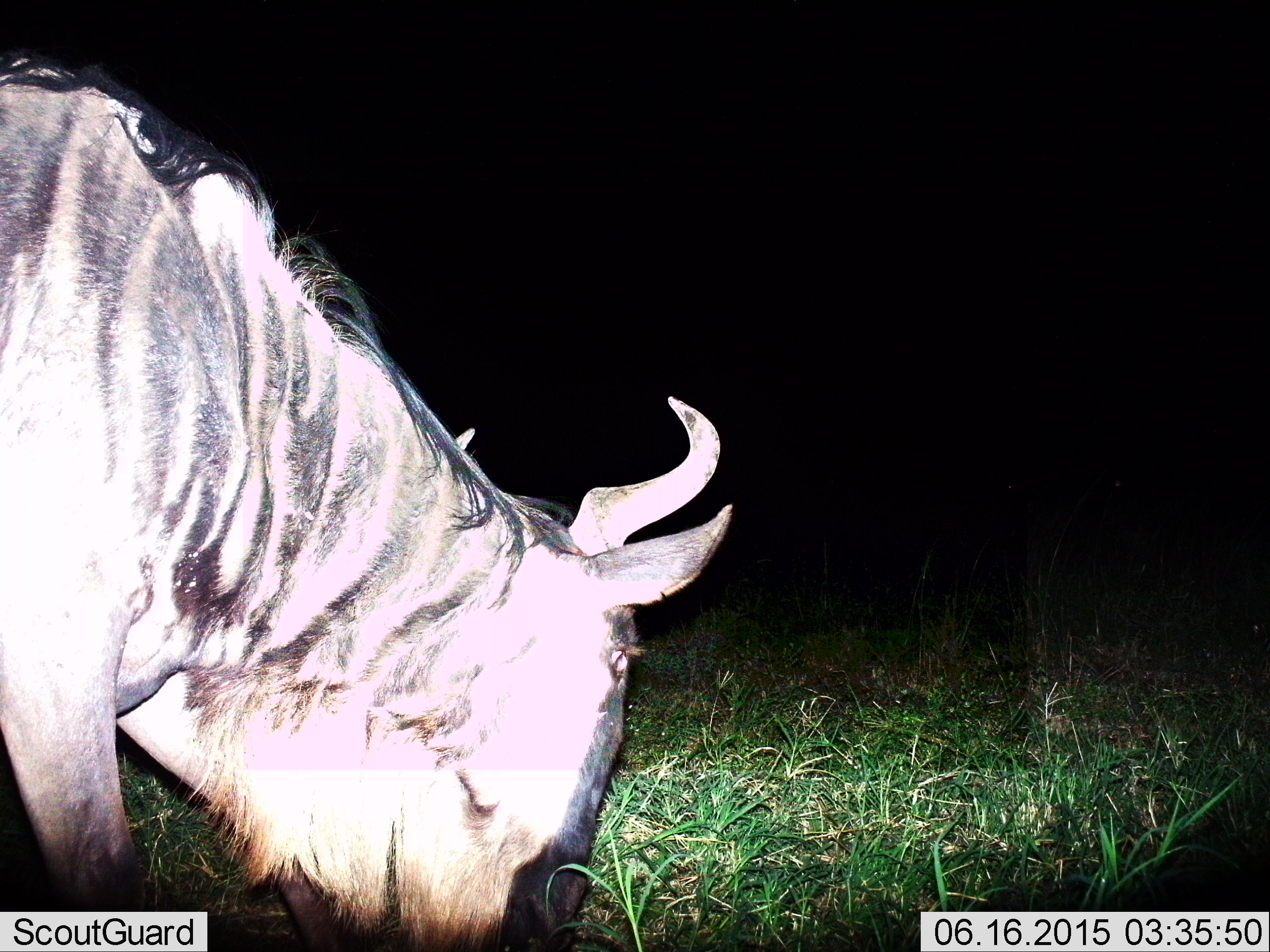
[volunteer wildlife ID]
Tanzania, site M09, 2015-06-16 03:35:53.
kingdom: Animalia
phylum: Chordata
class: Mammalia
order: Artiodactyla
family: Bovidae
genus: Connochaetes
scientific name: Connochaetes taurinus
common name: blue wildebeest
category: wildebeest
Wildebeest (blue wildebeest) (Connochaetes taurinus), count 1. Behavior (volunteer vote fractions): standing 10%, resting 0%, moving 0%, interacting 0%. Young present (vote fraction): 0%. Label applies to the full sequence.